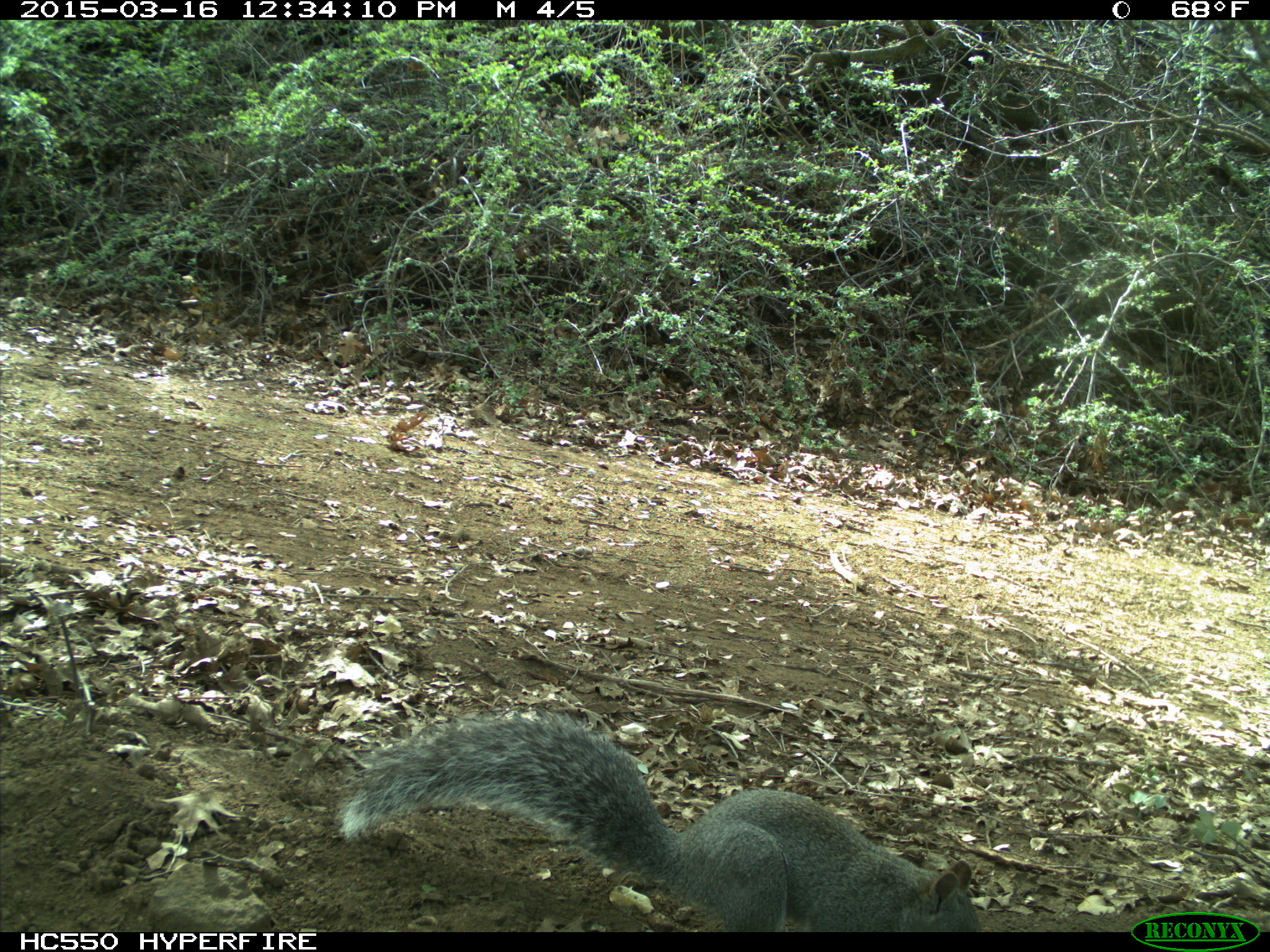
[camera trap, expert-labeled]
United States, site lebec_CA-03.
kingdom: Animalia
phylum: Chordata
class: Mammalia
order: Rodentia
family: Sciuridae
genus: Sciurus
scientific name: Sciurus carolinensis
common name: eastern gray squirrel